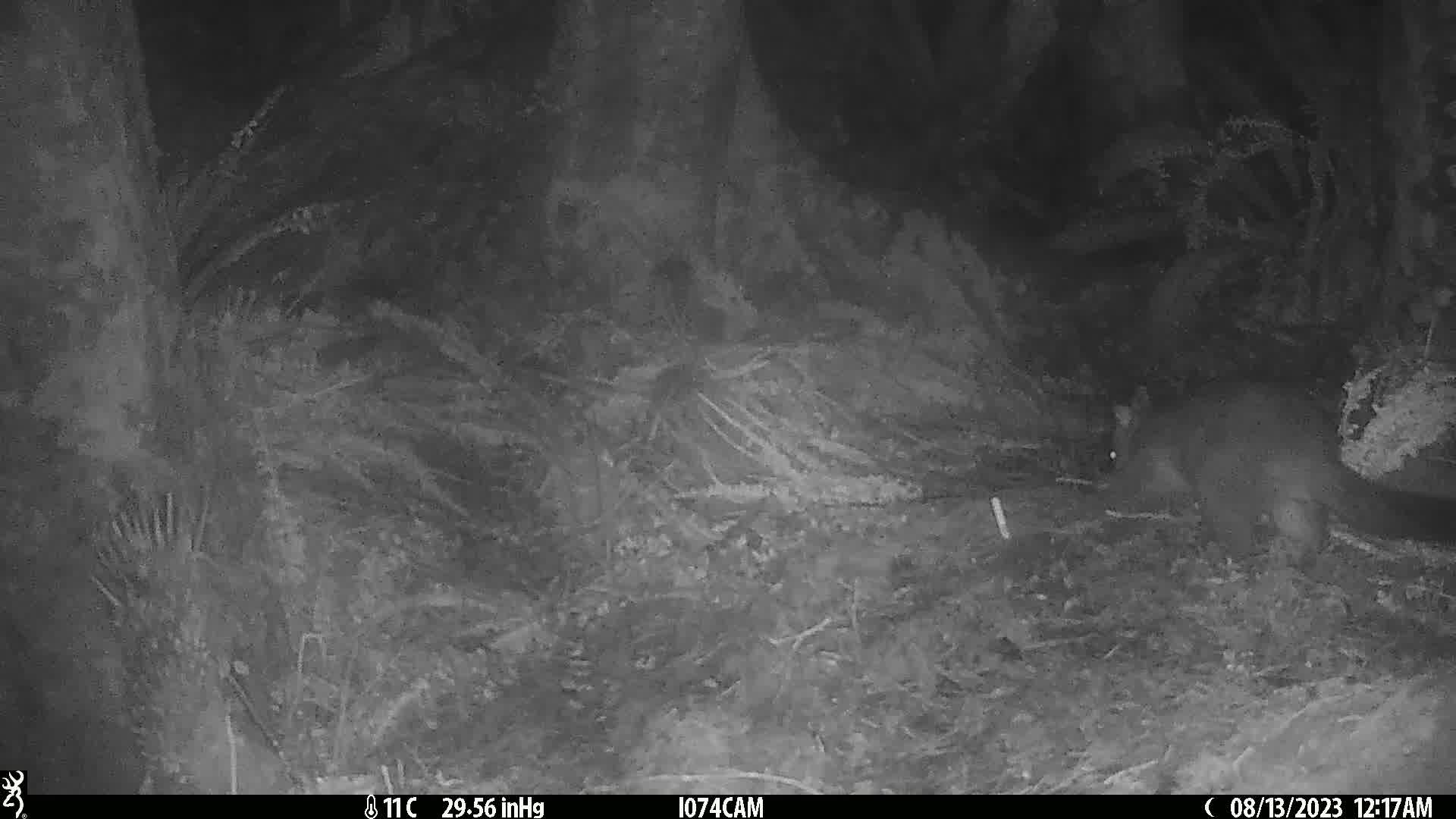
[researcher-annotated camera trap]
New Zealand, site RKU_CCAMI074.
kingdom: Animalia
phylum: Chordata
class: Mammalia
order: Diprotodontia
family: Phalangeridae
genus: Trichosurus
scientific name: Trichosurus vulpecula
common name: common brushtail possum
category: possum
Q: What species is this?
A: Possum (common brushtail possum) (Trichosurus vulpecula).